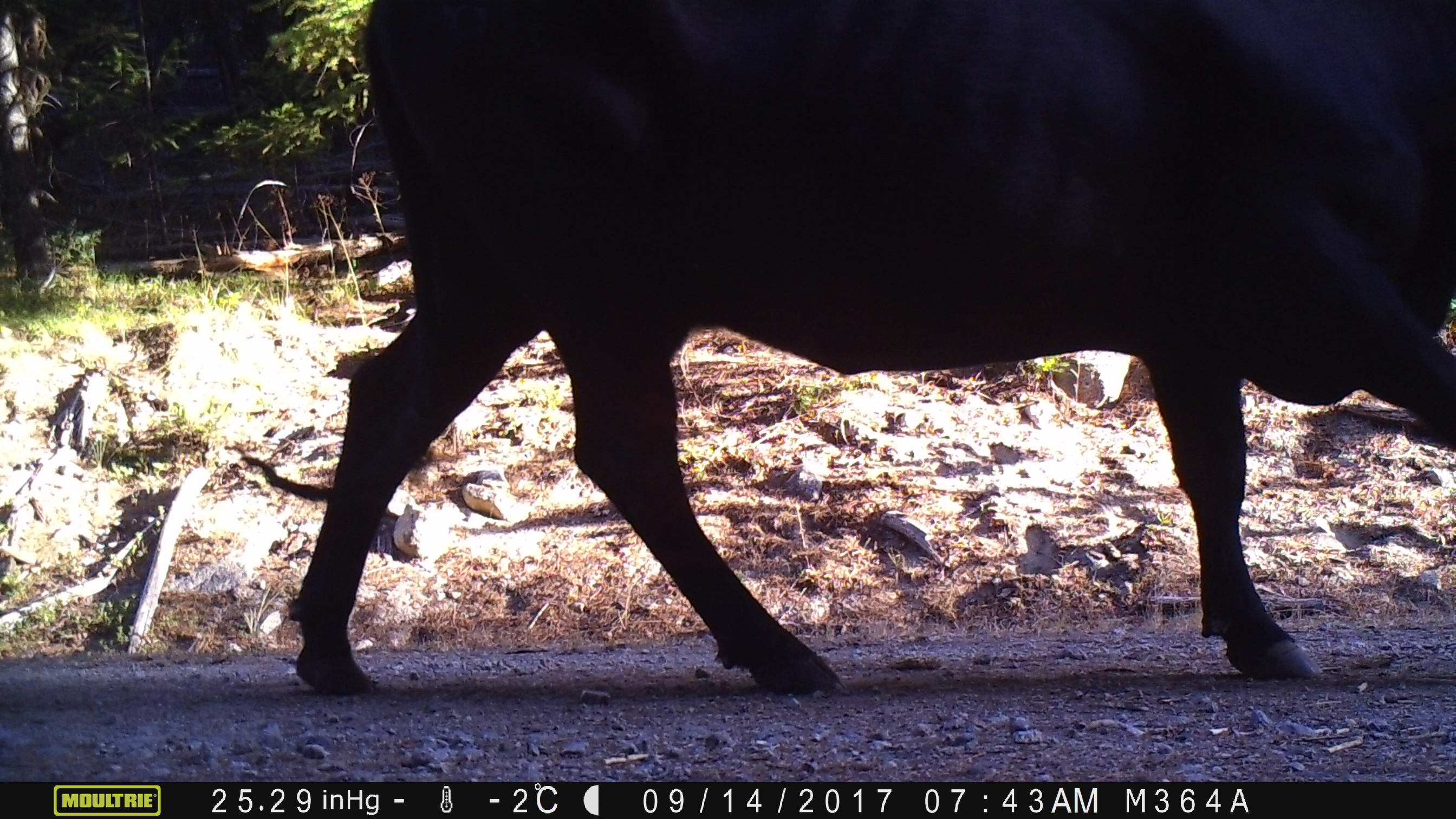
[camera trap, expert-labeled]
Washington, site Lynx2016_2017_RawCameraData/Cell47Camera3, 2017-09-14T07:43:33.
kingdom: Animalia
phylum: Chordata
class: Mammalia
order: Artiodactyla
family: Bovidae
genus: Bos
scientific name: Bos taurus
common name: domestic cattle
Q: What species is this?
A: Domestic cattle (Bos taurus).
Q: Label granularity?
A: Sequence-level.